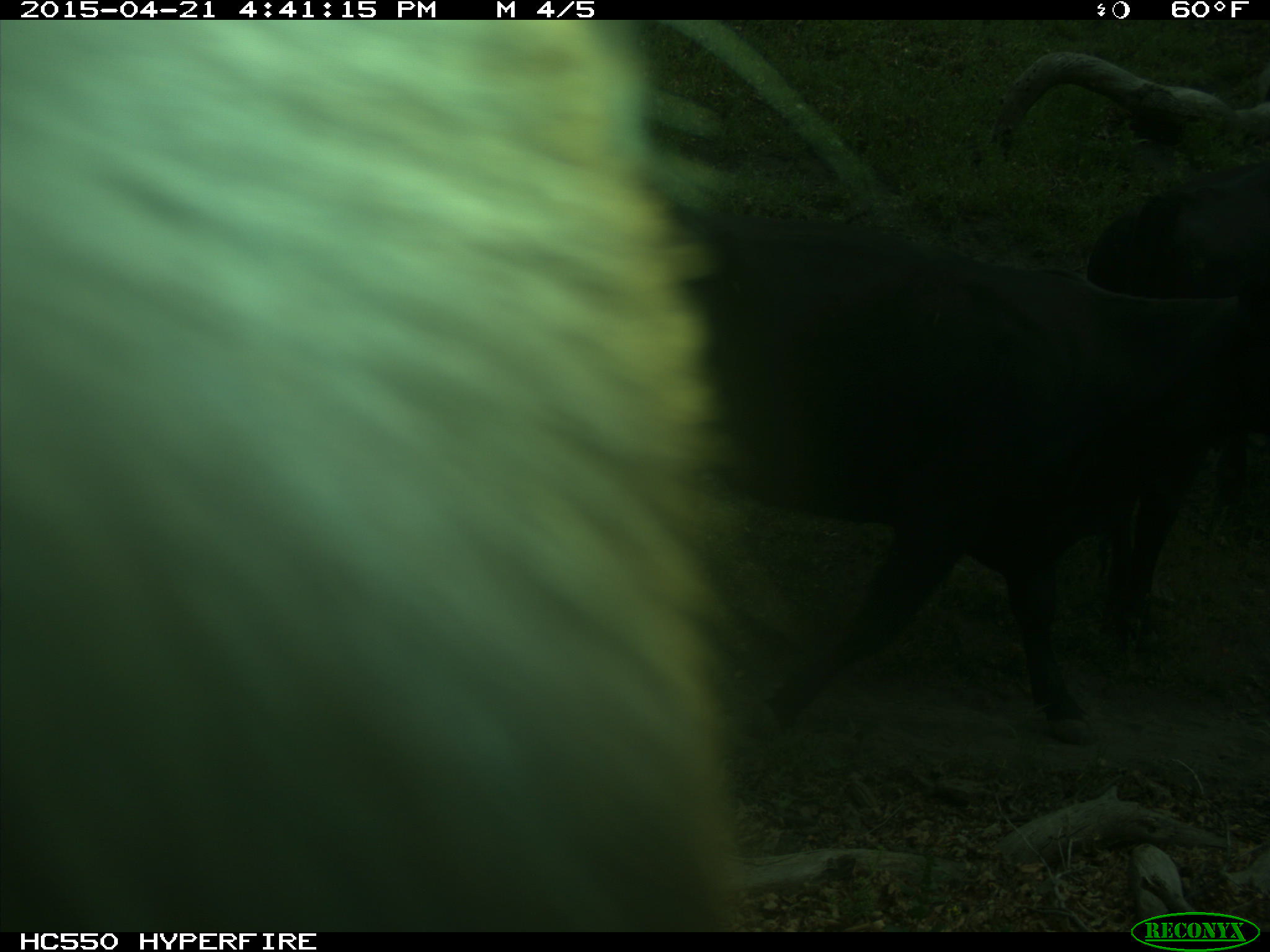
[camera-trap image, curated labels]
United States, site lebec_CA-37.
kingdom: Animalia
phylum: Chordata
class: Mammalia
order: Artiodactyla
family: Bovidae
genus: Bos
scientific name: Bos taurus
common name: domestic cow